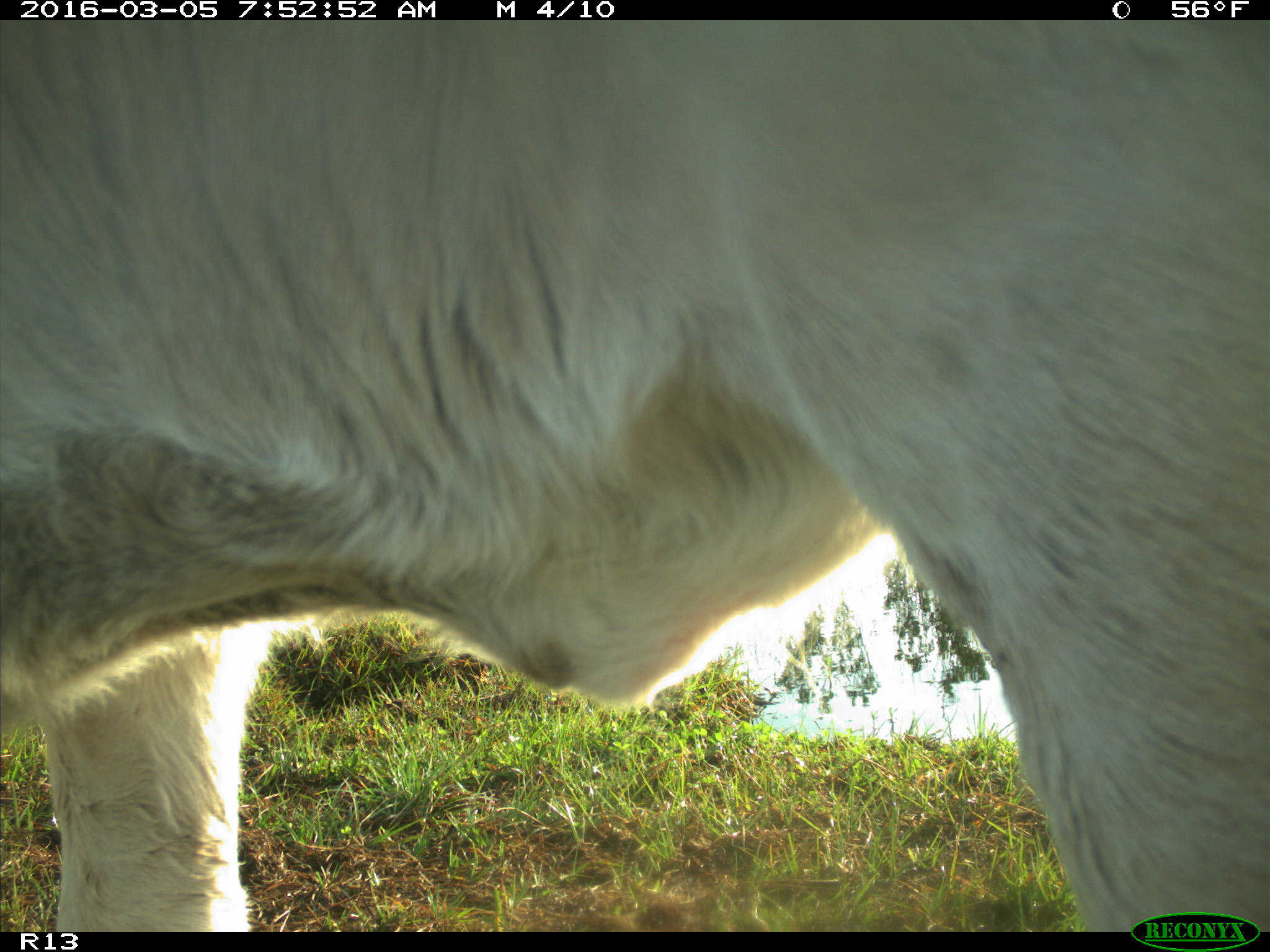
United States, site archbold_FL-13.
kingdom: Animalia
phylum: Chordata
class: Mammalia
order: Artiodactyla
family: Bovidae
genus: Bos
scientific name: Bos taurus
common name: domestic cow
Bos taurus (domestic cow).